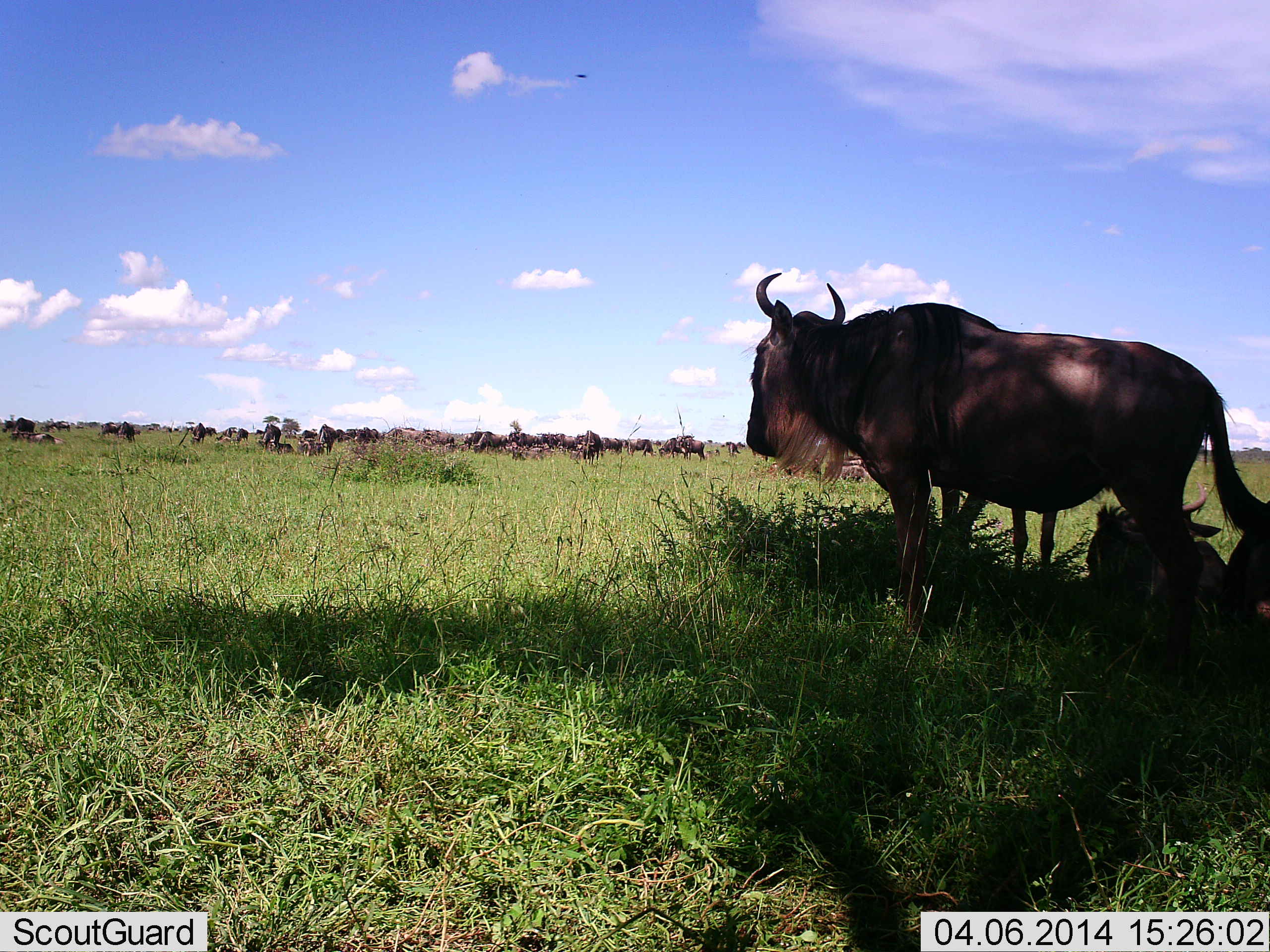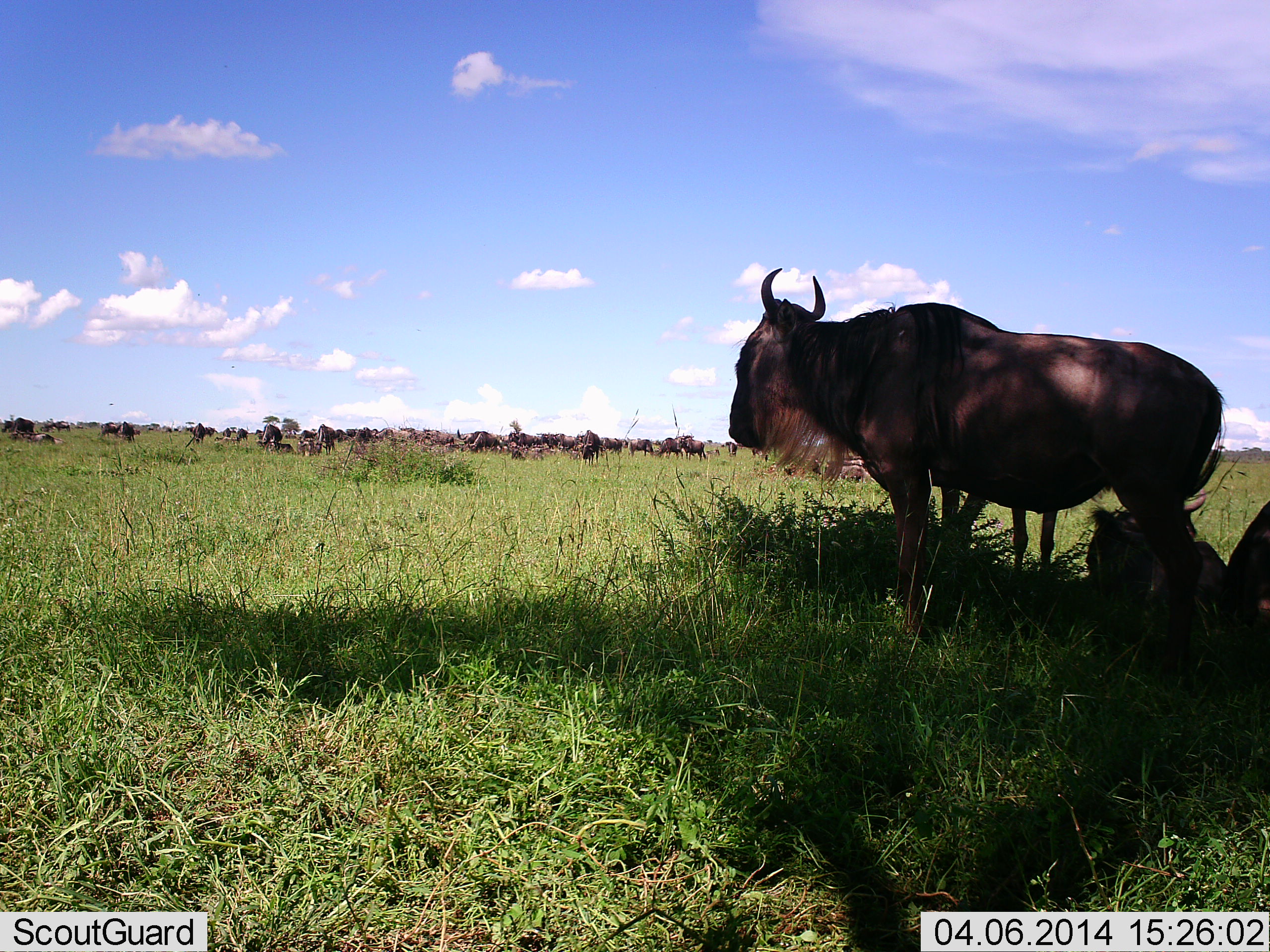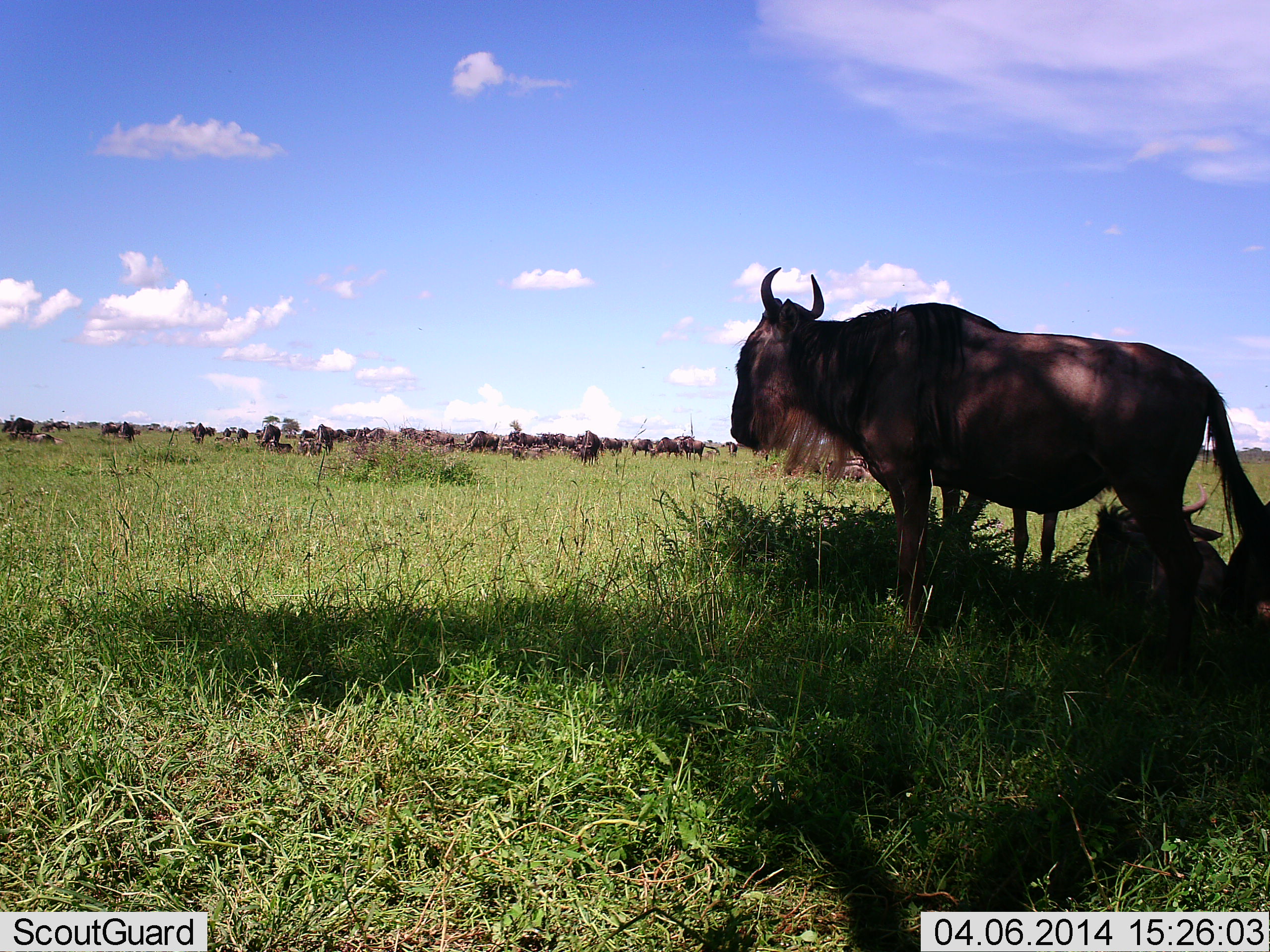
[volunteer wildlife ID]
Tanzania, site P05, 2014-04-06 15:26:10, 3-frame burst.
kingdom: Animalia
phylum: Chordata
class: Mammalia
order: Artiodactyla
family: Bovidae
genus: Connochaetes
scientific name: Connochaetes taurinus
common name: blue wildebeest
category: wildebeest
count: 11-50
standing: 90%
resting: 70%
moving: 10%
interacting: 10%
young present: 0%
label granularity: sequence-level